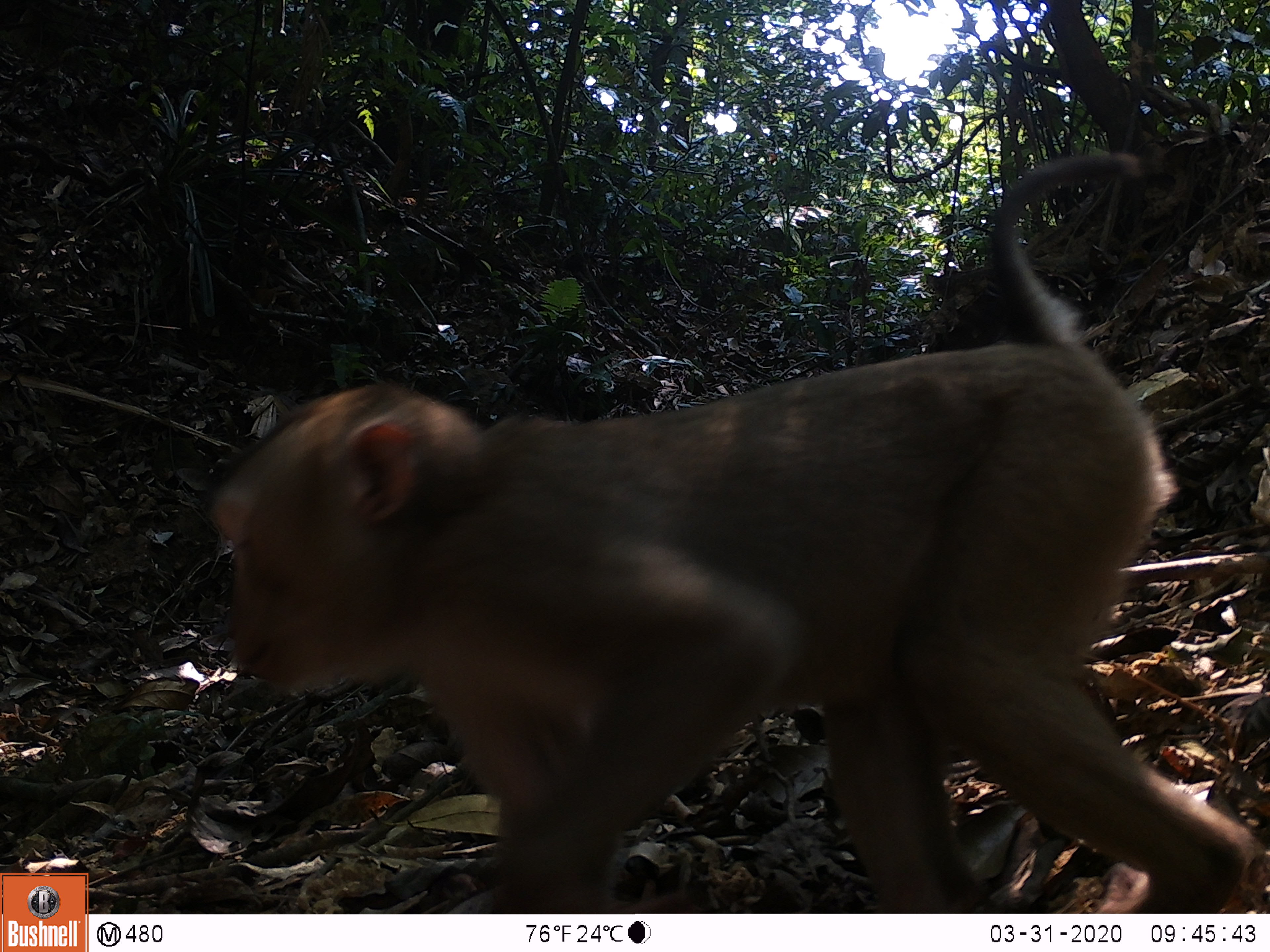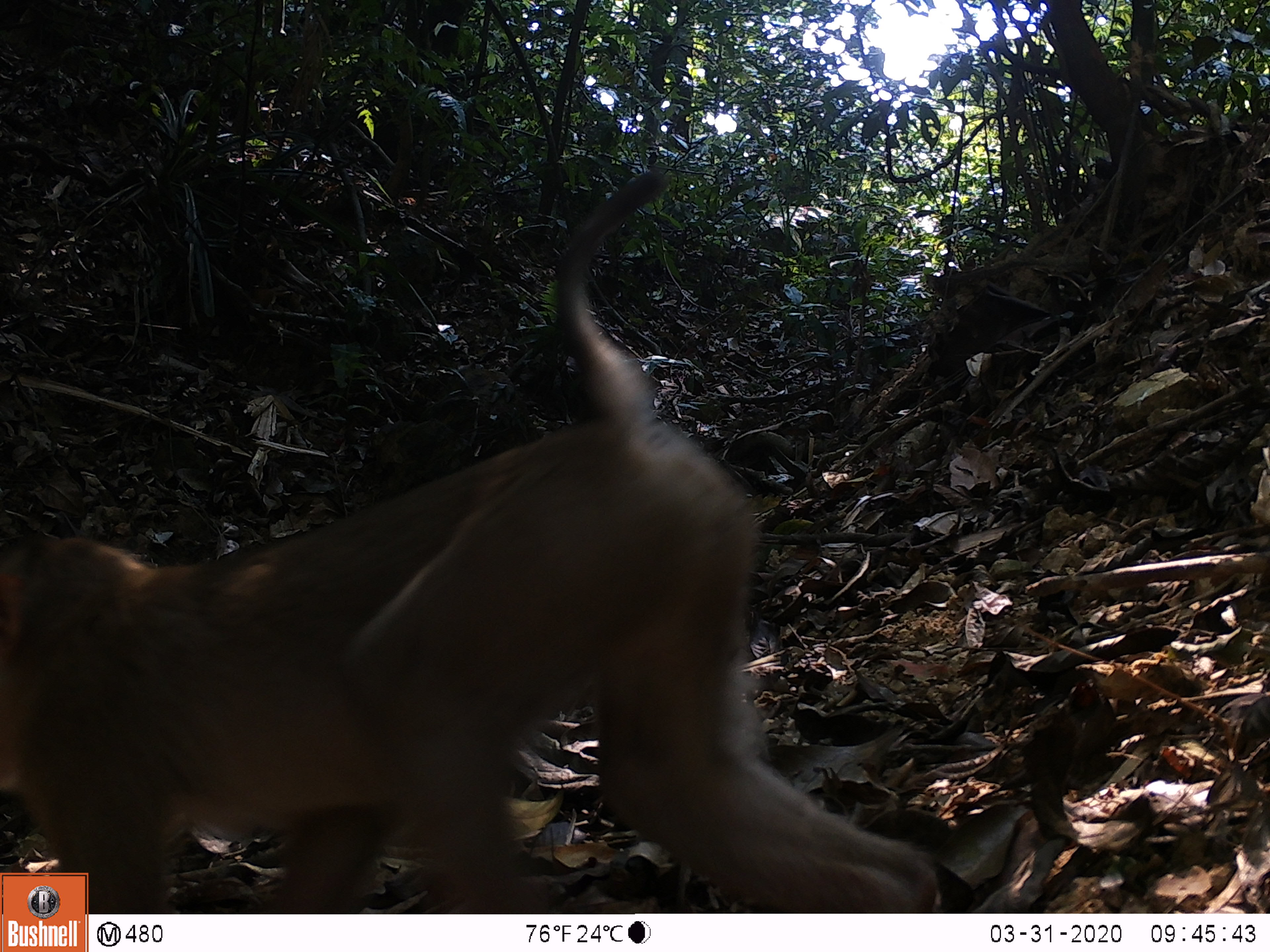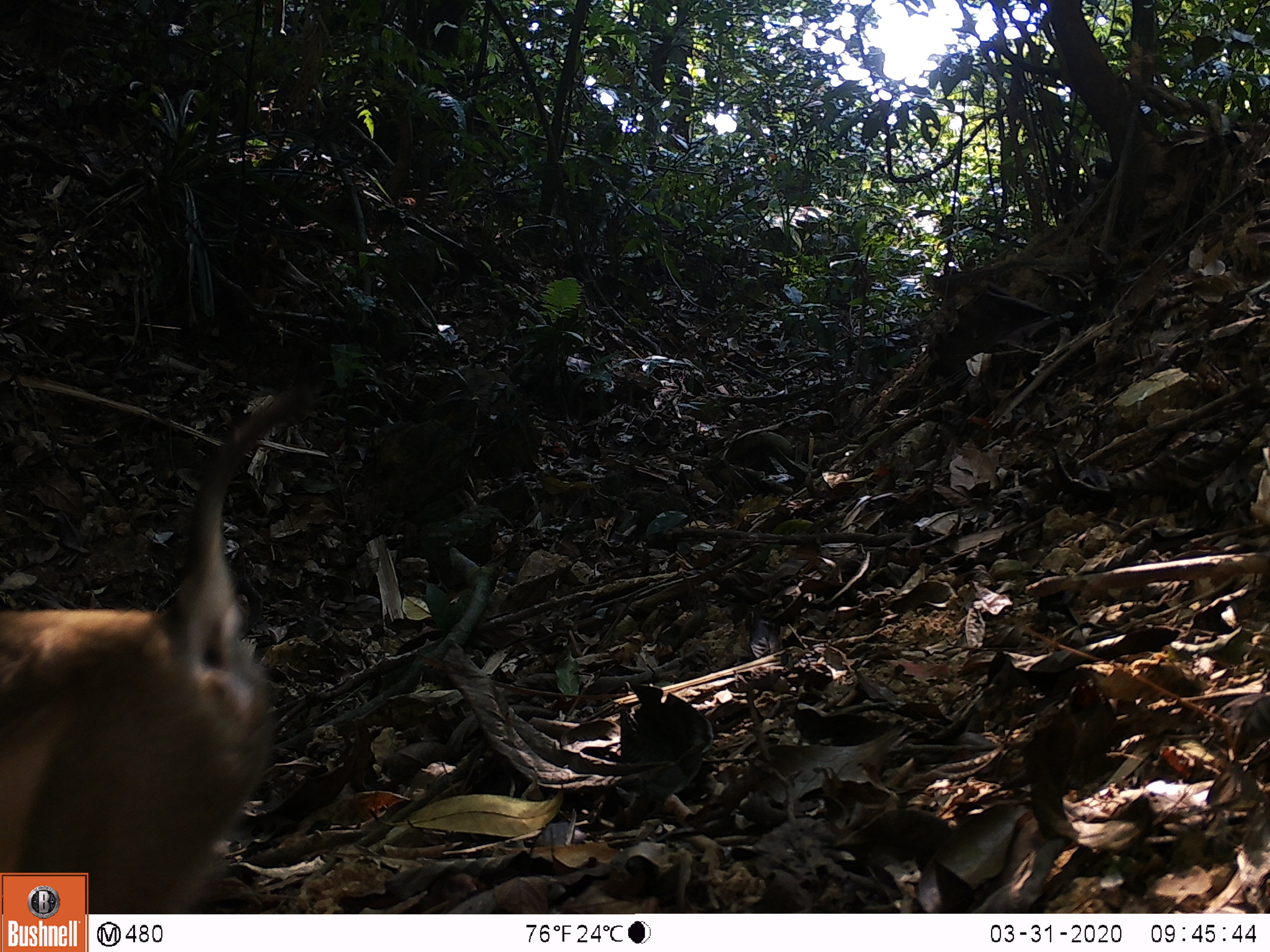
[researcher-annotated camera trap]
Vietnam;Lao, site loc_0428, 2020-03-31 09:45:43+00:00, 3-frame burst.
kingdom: Animalia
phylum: Chordata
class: Mammalia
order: Primates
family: Cercopithecidae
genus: Macaca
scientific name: Macaca nemestrina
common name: pig-tailed macaque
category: pig tailed macaque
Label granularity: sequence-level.